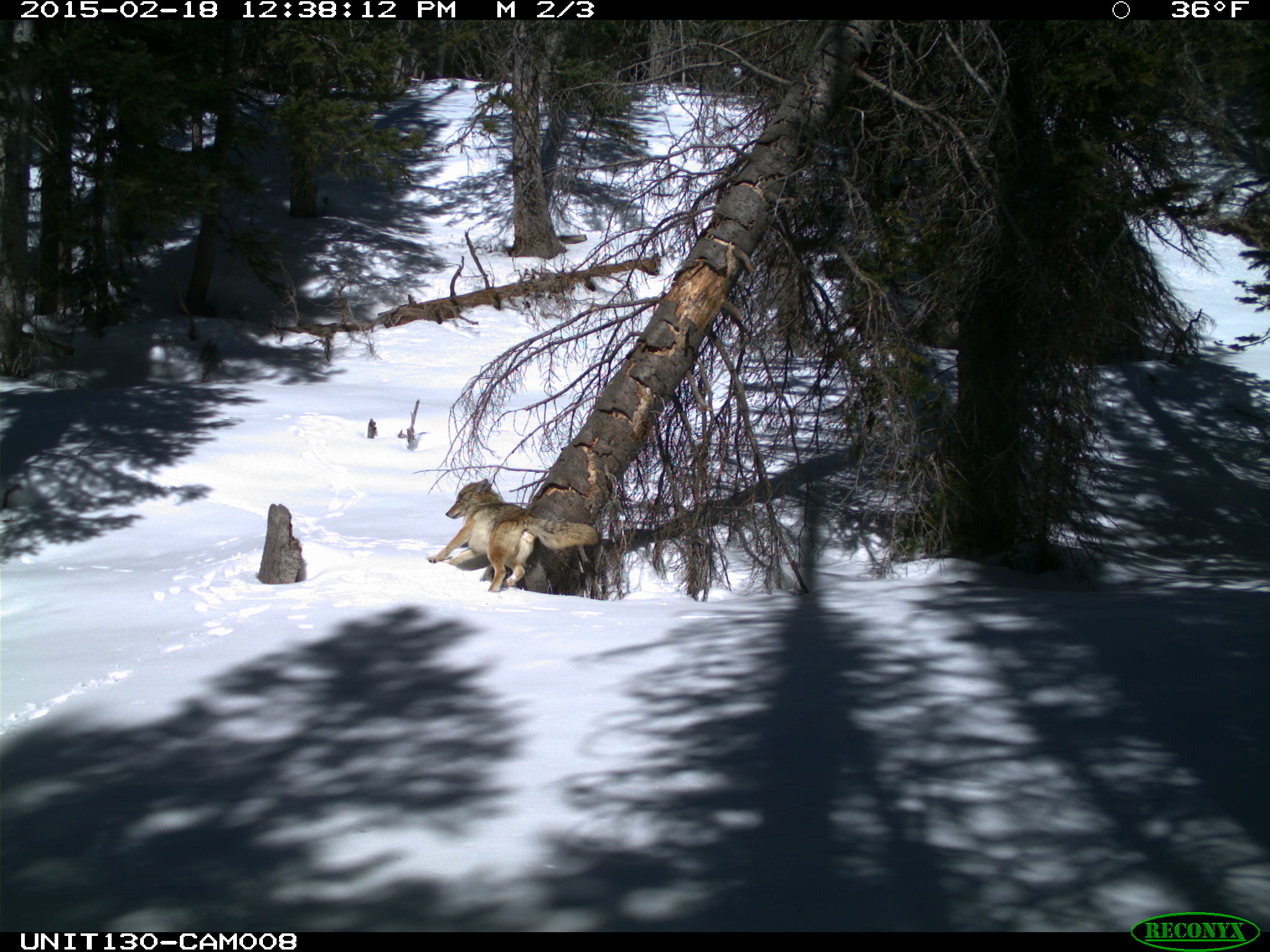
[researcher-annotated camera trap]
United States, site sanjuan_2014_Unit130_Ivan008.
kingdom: Animalia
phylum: Chordata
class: Mammalia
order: Carnivora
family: Canidae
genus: Canis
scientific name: Canis latrans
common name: coyote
Canis latrans (coyote).